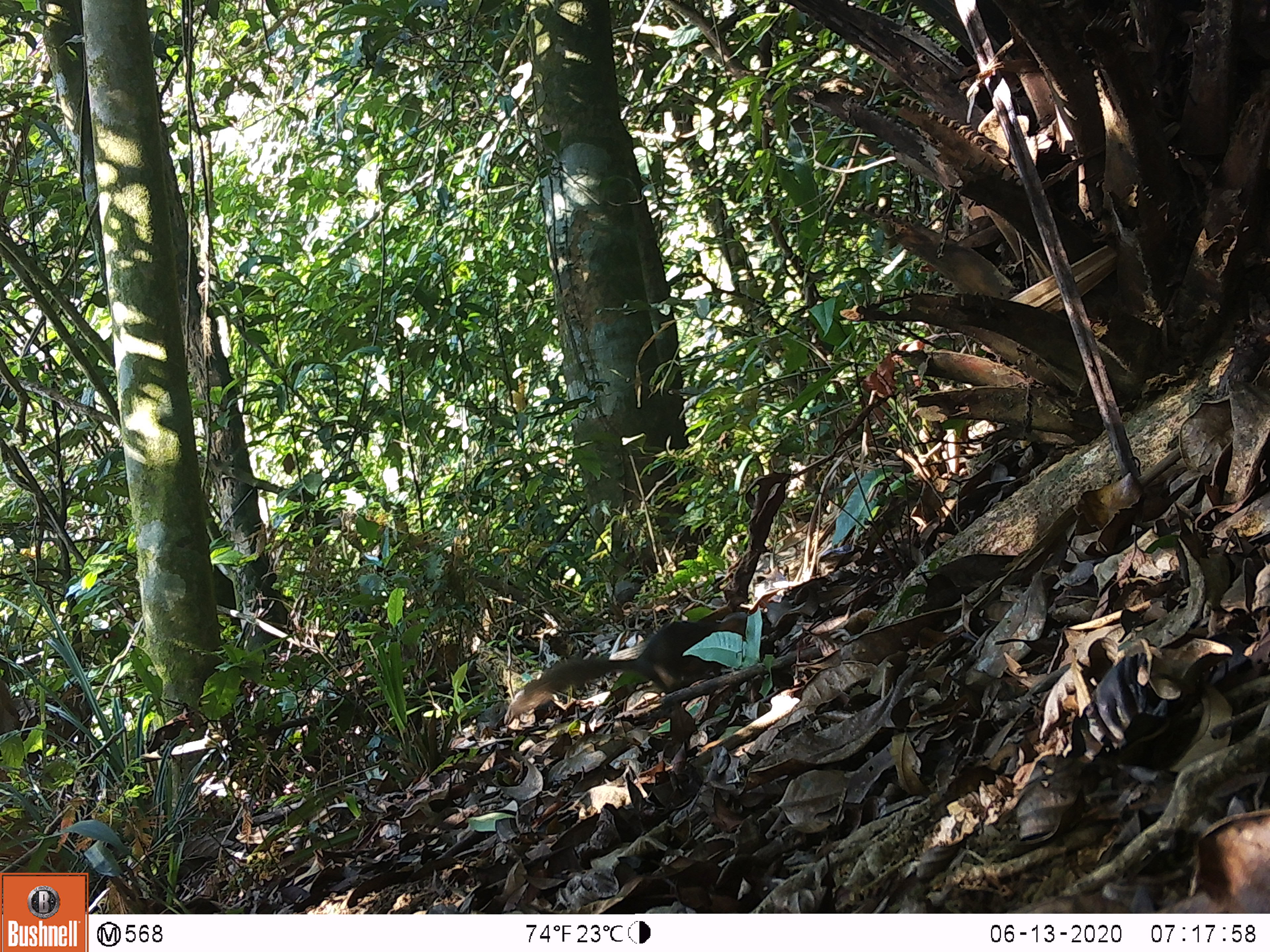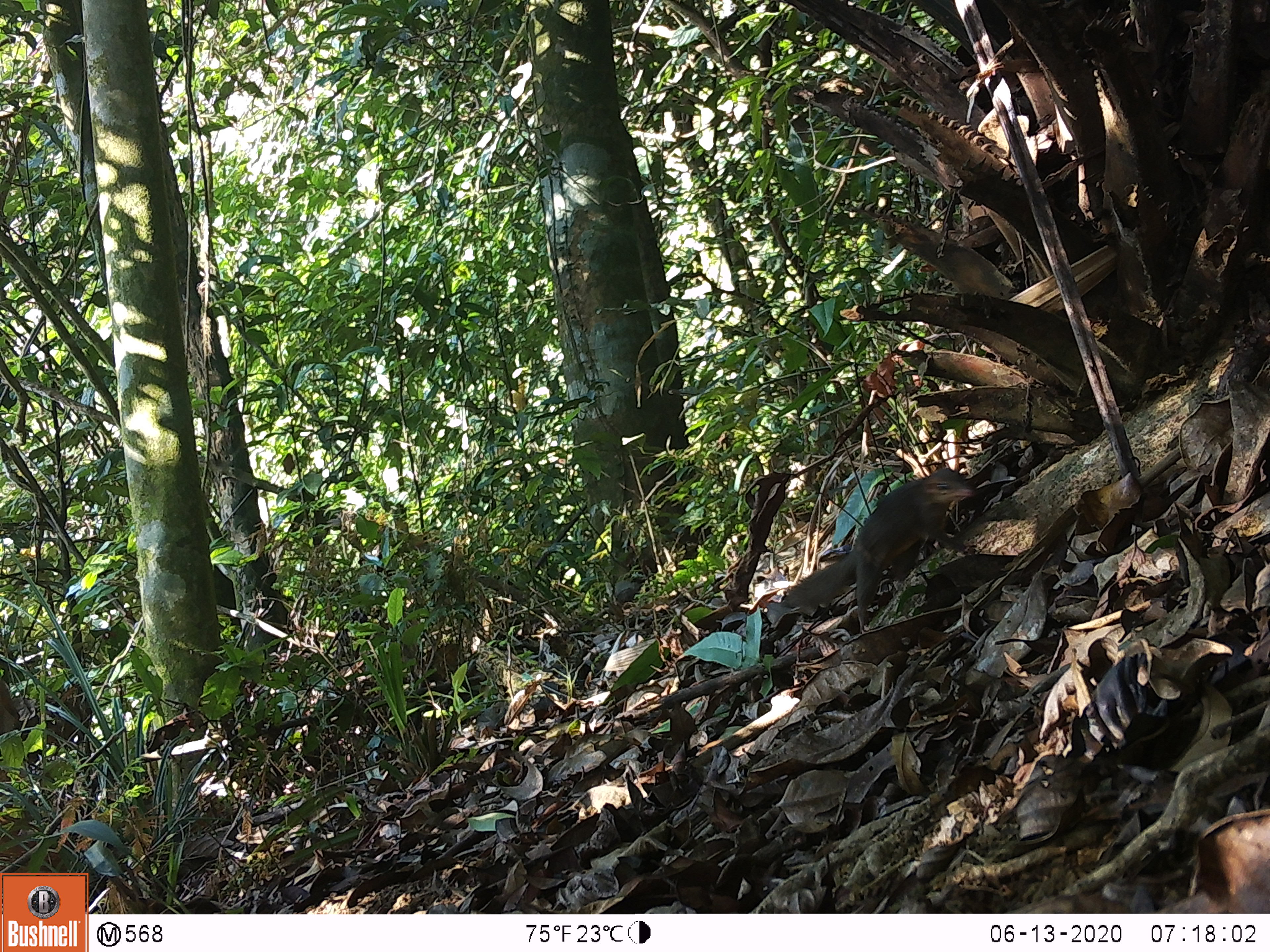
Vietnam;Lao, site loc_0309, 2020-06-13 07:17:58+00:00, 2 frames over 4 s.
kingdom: Animalia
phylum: Chordata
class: Mammalia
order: Scandentia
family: Tupaiidae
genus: Tupaia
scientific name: Tupaia belangeri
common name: northern treeshrew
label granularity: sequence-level